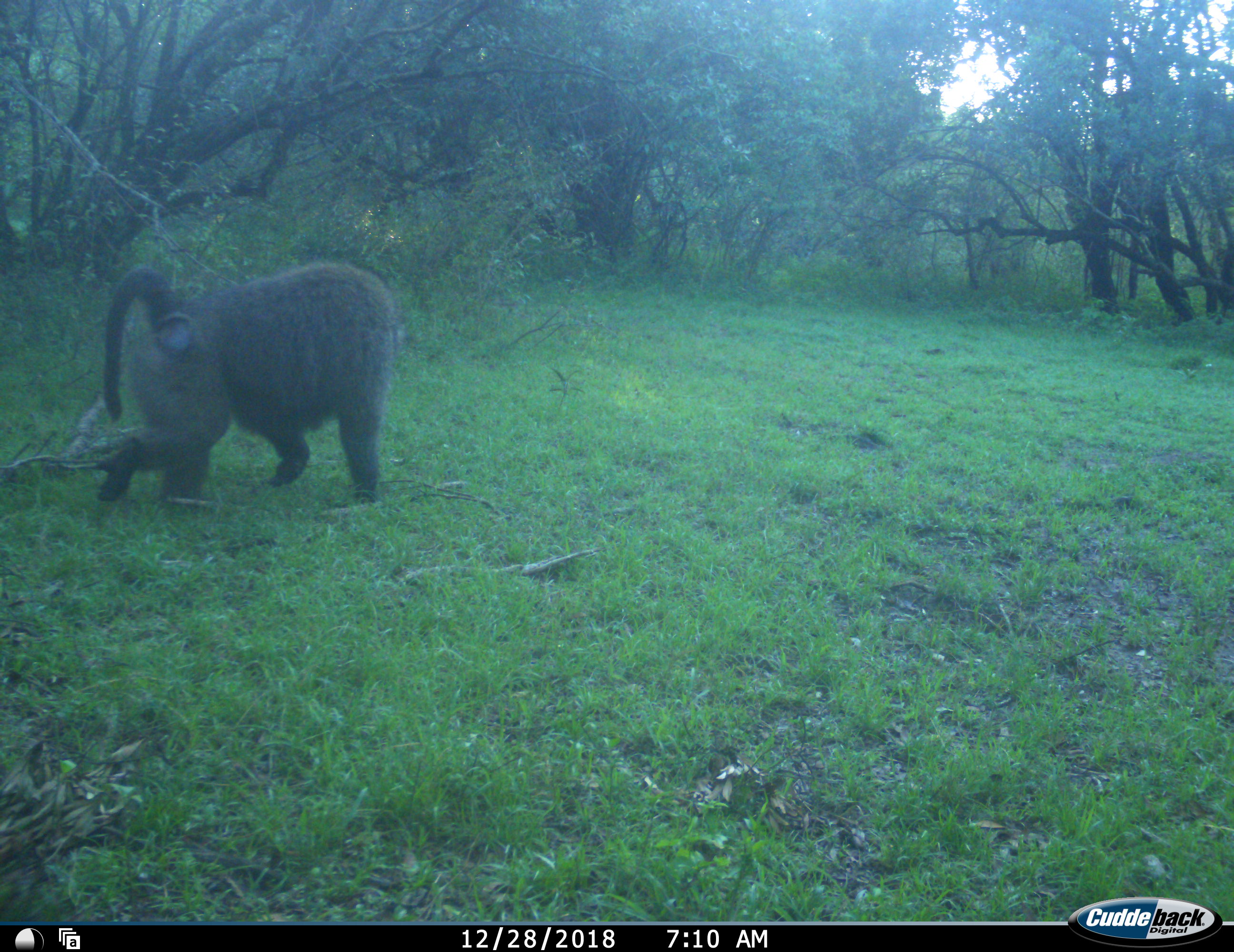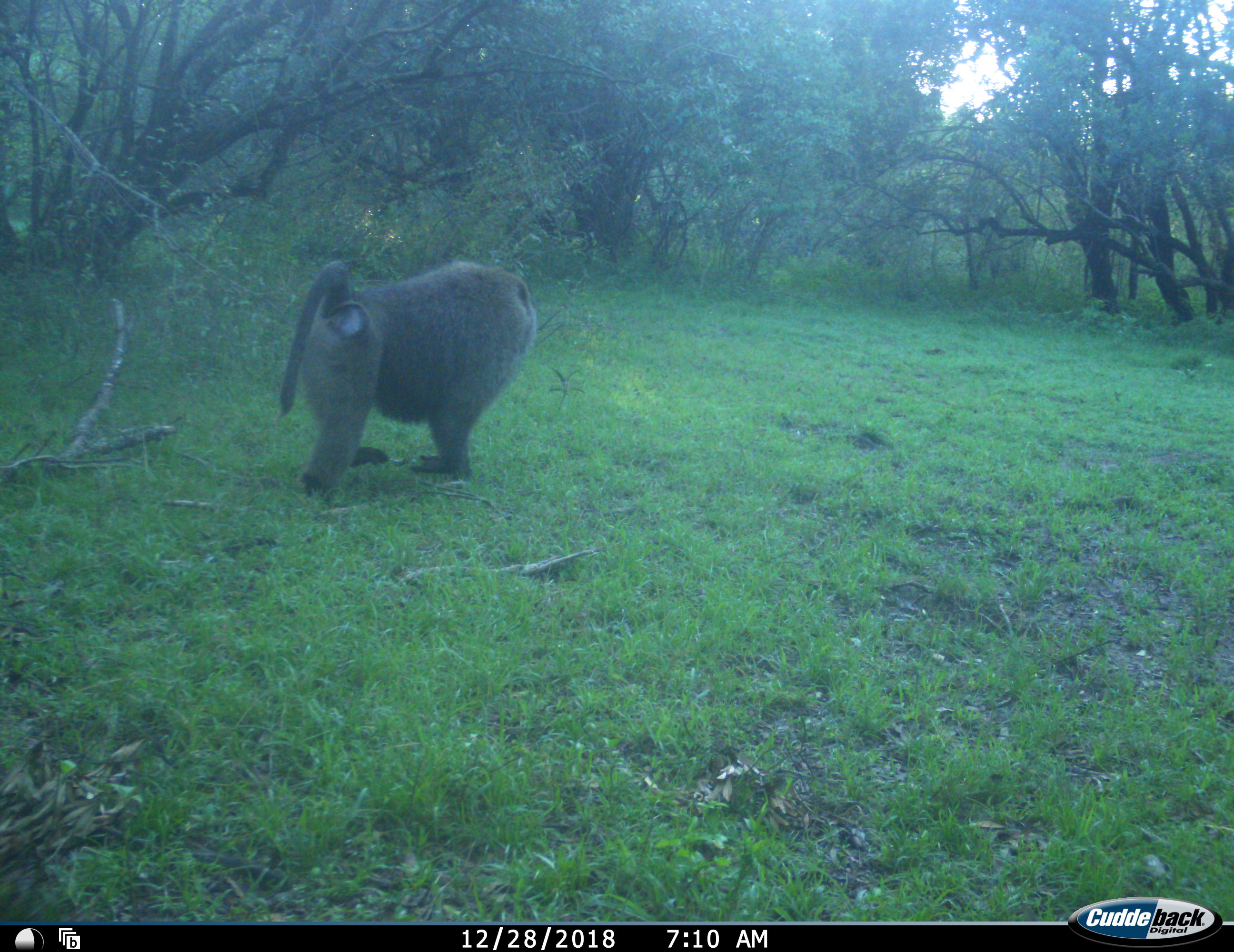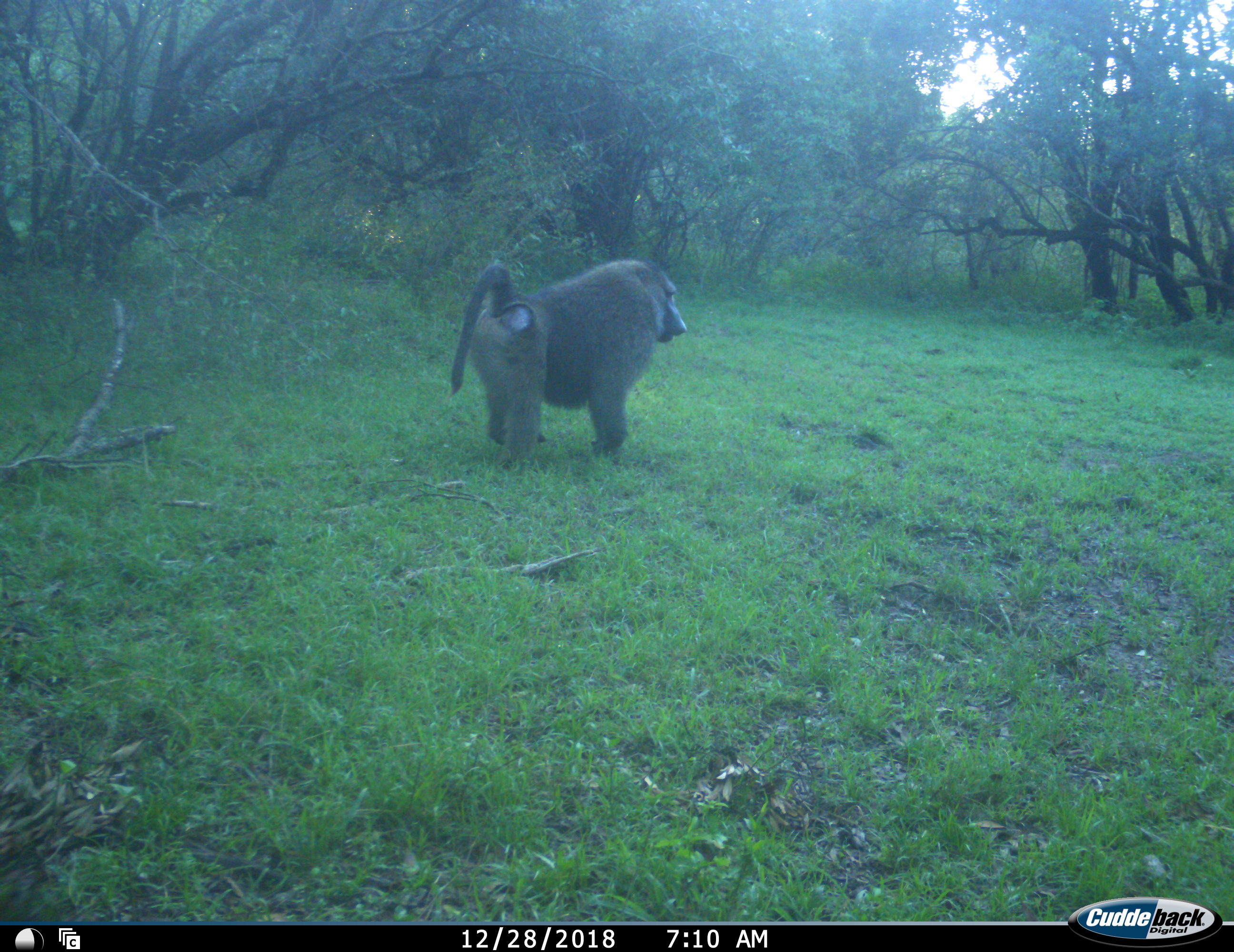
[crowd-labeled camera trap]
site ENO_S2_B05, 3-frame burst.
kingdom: Animalia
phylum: Chordata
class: Mammalia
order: Primates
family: Cercopithecidae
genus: Papio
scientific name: Papio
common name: baboon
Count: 1.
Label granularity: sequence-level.